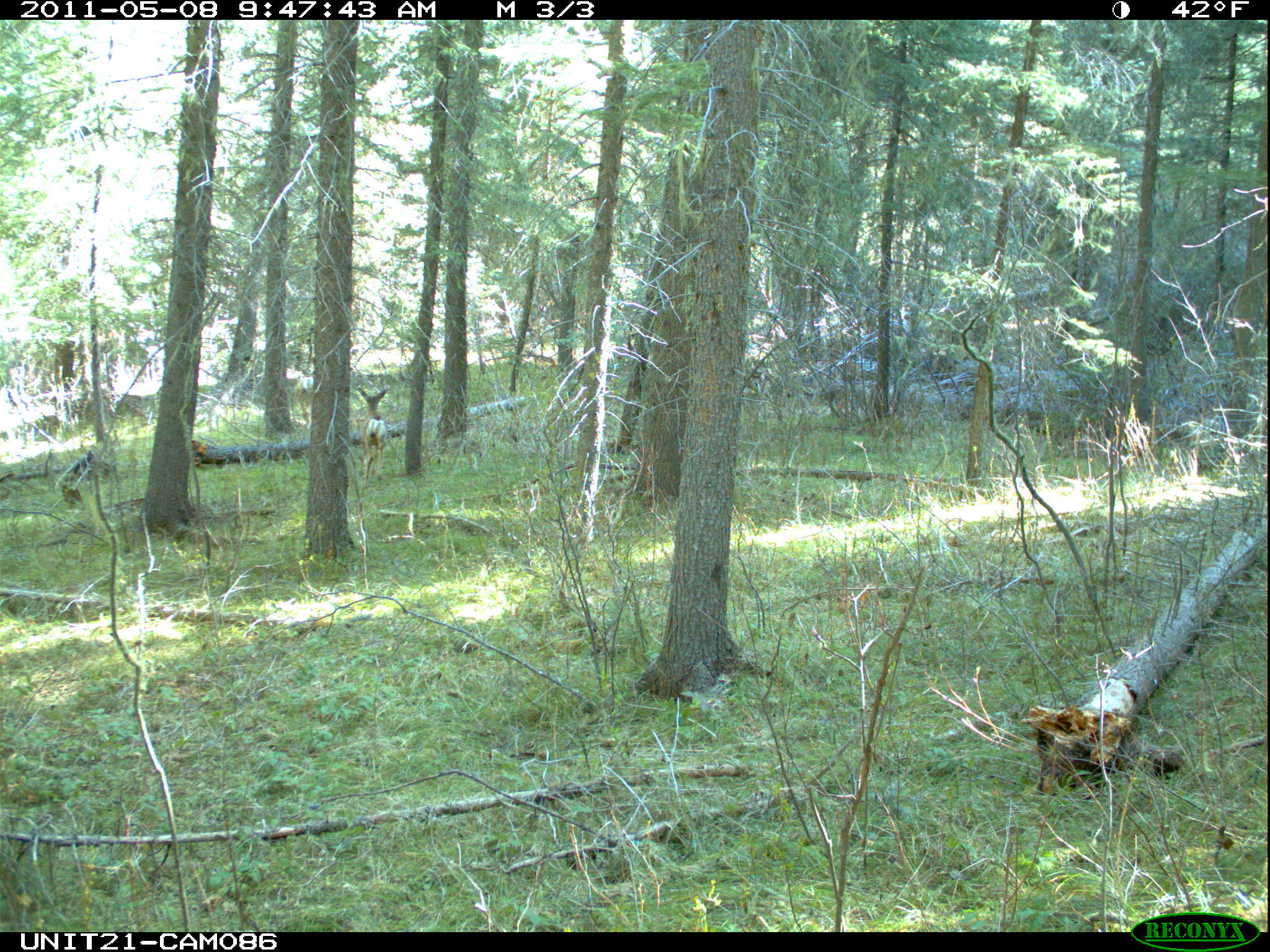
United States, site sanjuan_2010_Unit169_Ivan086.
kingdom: Animalia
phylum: Chordata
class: Mammalia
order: Artiodactyla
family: Cervidae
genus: Odocoileus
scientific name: Odocoileus hemionus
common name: mule deer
Odocoileus hemionus (mule deer).